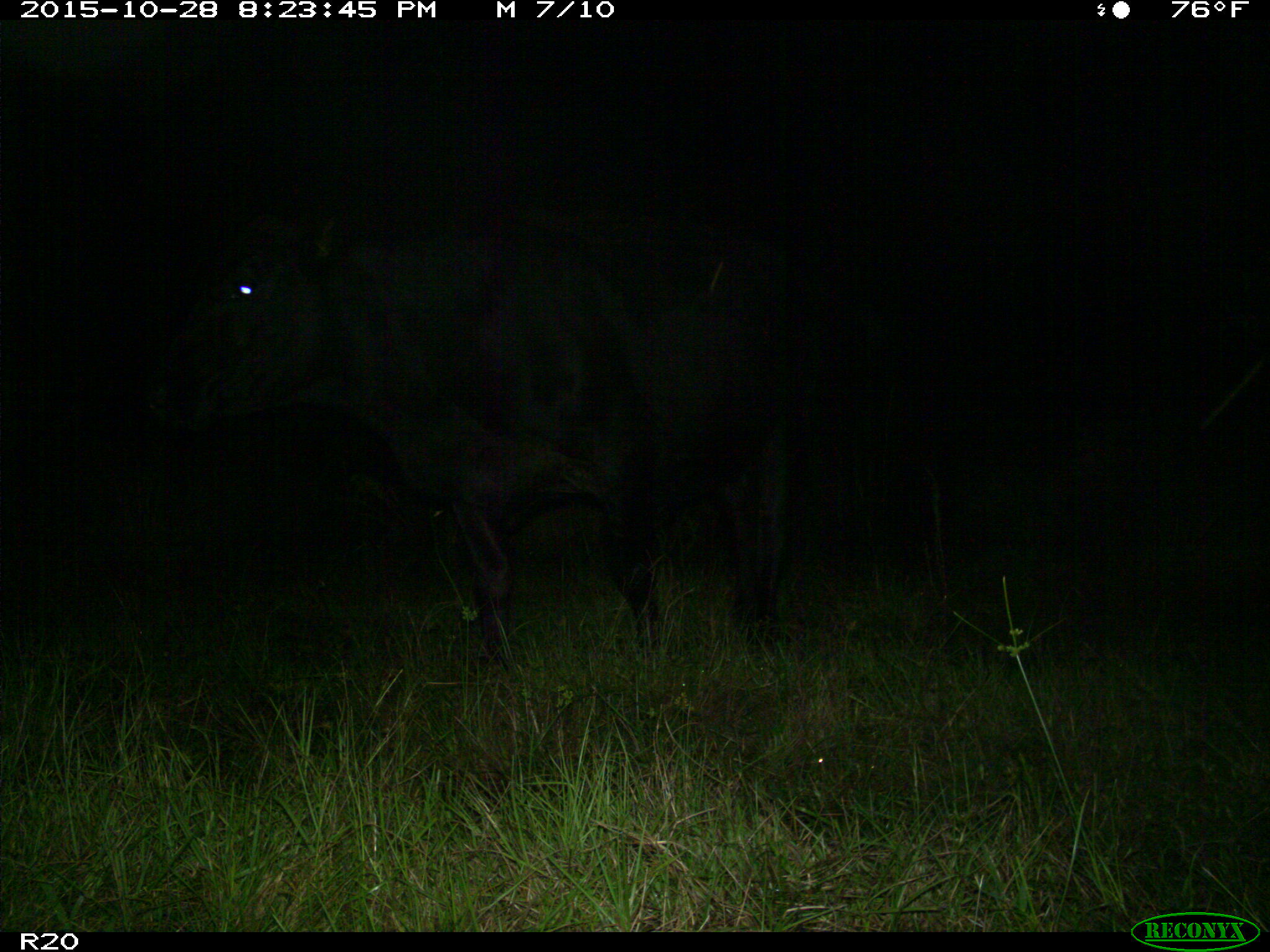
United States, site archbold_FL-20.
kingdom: Animalia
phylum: Chordata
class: Mammalia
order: Artiodactyla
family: Bovidae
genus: Bos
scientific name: Bos taurus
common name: domestic cow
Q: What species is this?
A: Bos taurus (domestic cow).